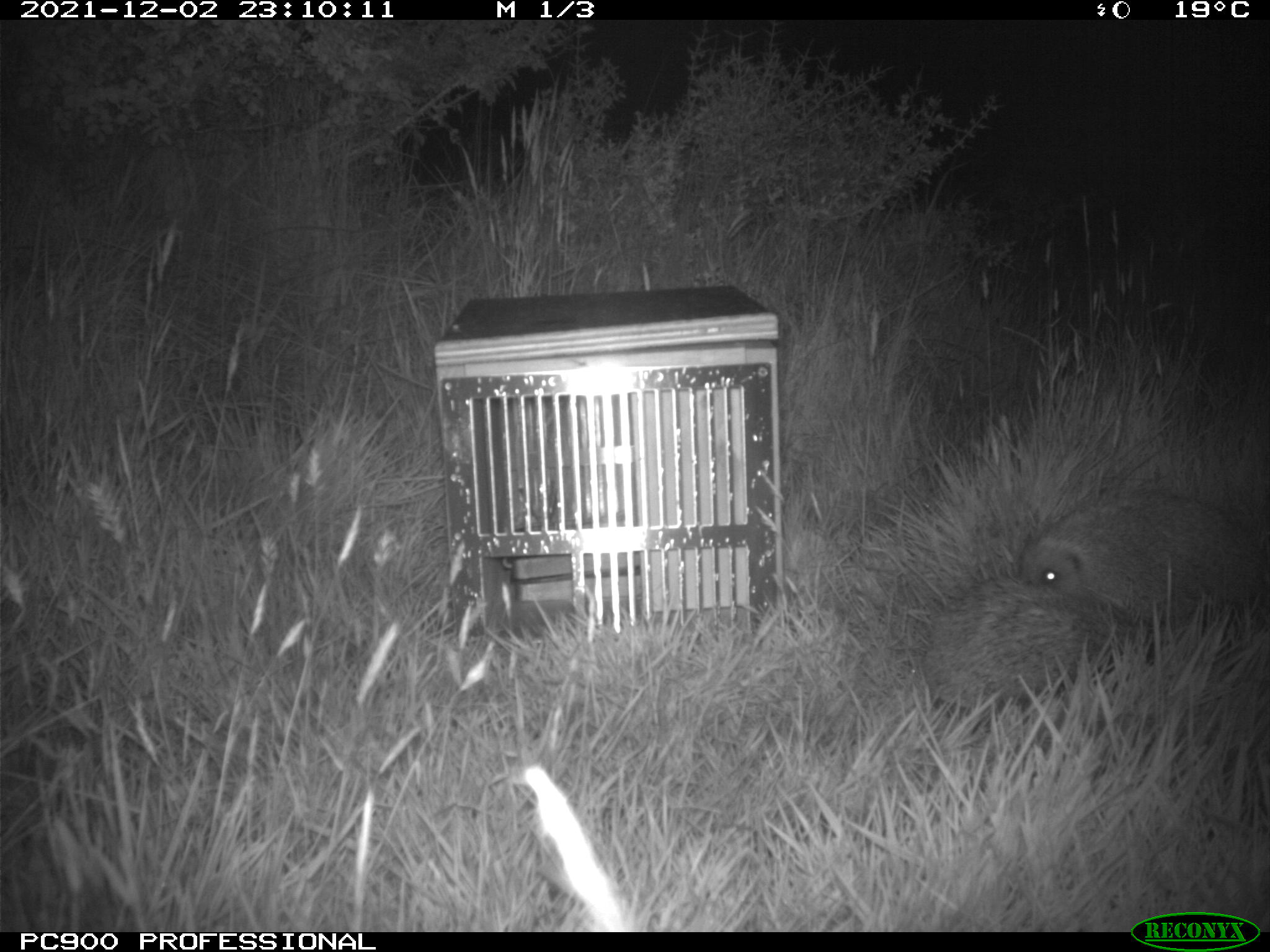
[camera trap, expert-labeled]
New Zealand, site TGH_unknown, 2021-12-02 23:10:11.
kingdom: Animalia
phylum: Chordata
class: Mammalia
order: Eulipotyphla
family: Erinaceidae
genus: Erinaceus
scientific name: Erinaceus europaeus europaeus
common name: european hedgehog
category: hedgehog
Hedgehog (european hedgehog) (Erinaceus europaeus europaeus).